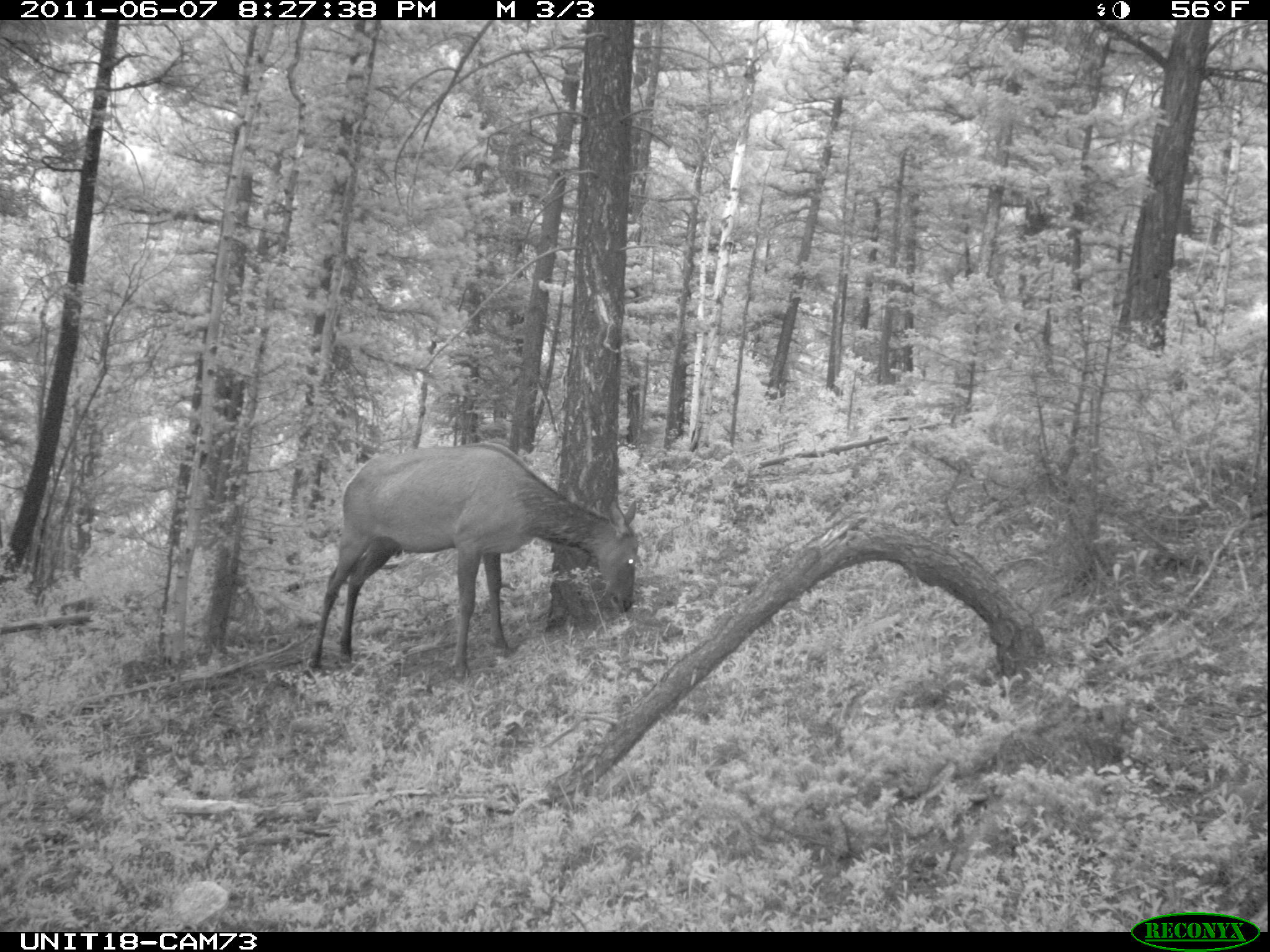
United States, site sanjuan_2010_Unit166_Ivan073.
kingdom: Animalia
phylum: Chordata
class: Mammalia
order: Artiodactyla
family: Cervidae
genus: Cervus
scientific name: Cervus elaphus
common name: red deer